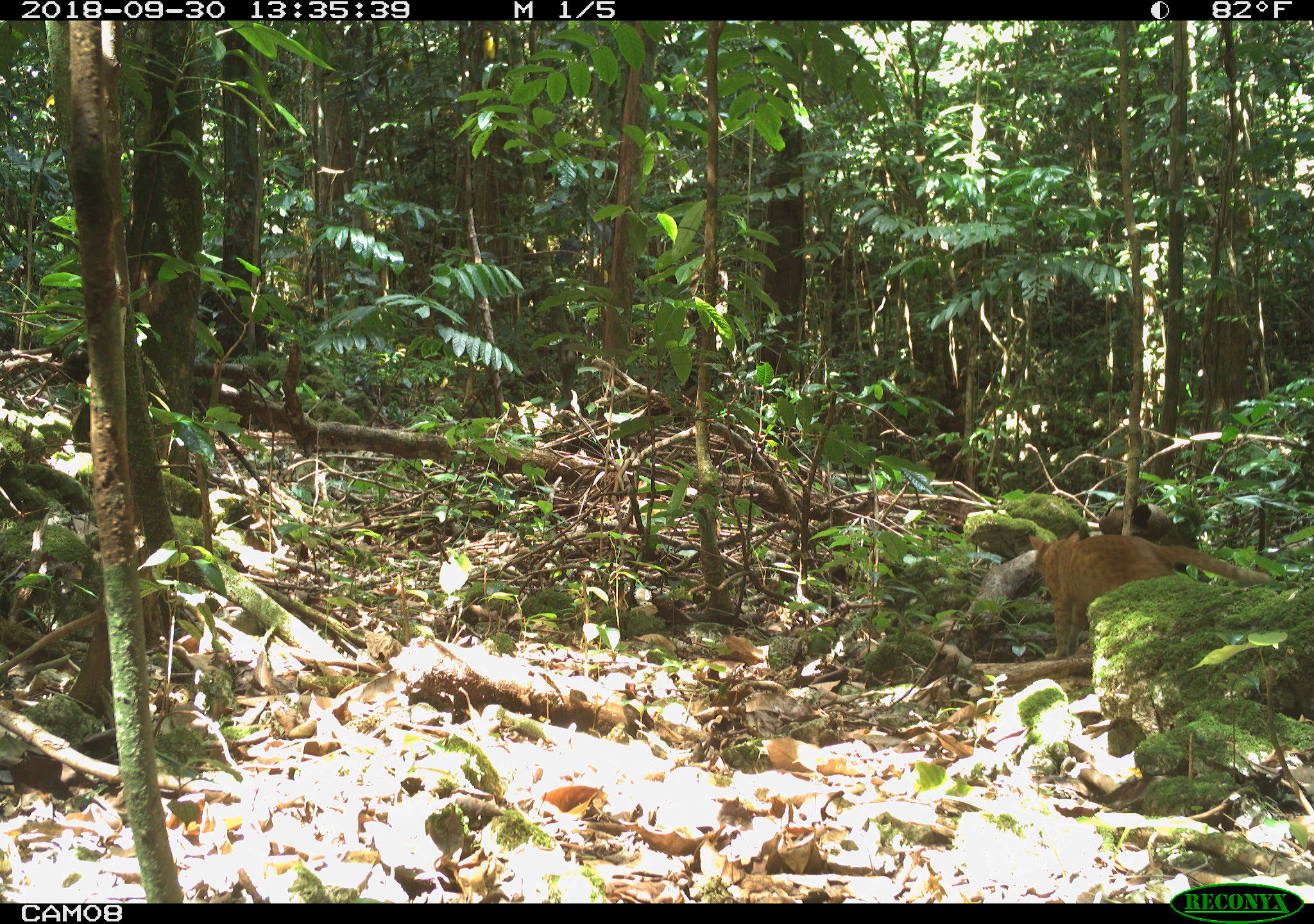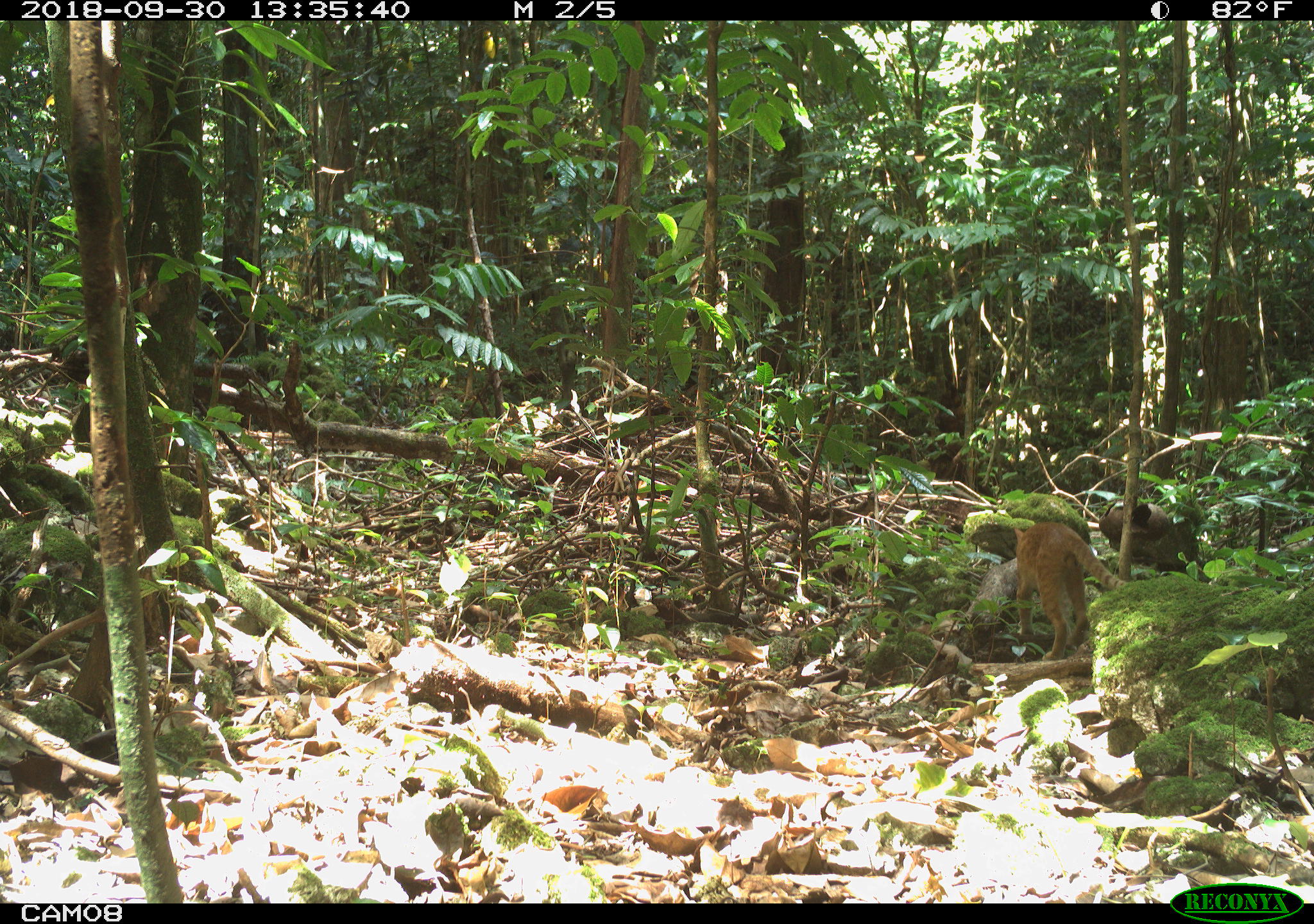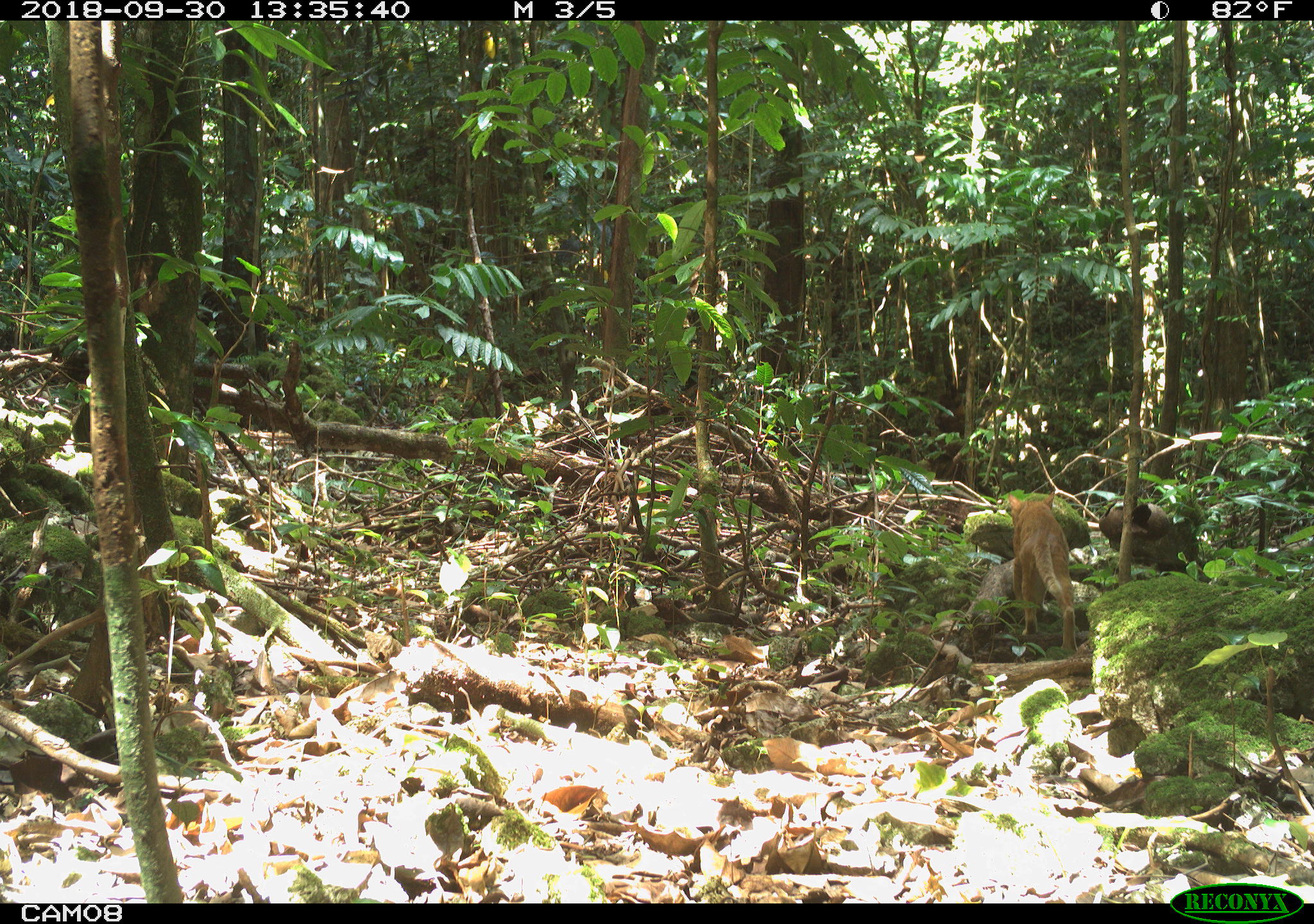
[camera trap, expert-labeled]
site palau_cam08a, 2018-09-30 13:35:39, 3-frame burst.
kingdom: Animalia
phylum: Chordata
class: Mammalia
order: Carnivora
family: Felidae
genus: Felis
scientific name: Felis catus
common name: cat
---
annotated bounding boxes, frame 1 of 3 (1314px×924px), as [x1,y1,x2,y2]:
cat: [1025,533,1273,662]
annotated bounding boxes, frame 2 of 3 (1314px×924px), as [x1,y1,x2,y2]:
cat: [998,504,1148,669]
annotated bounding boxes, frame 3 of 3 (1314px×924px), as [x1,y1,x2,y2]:
cat: [989,484,1096,660]